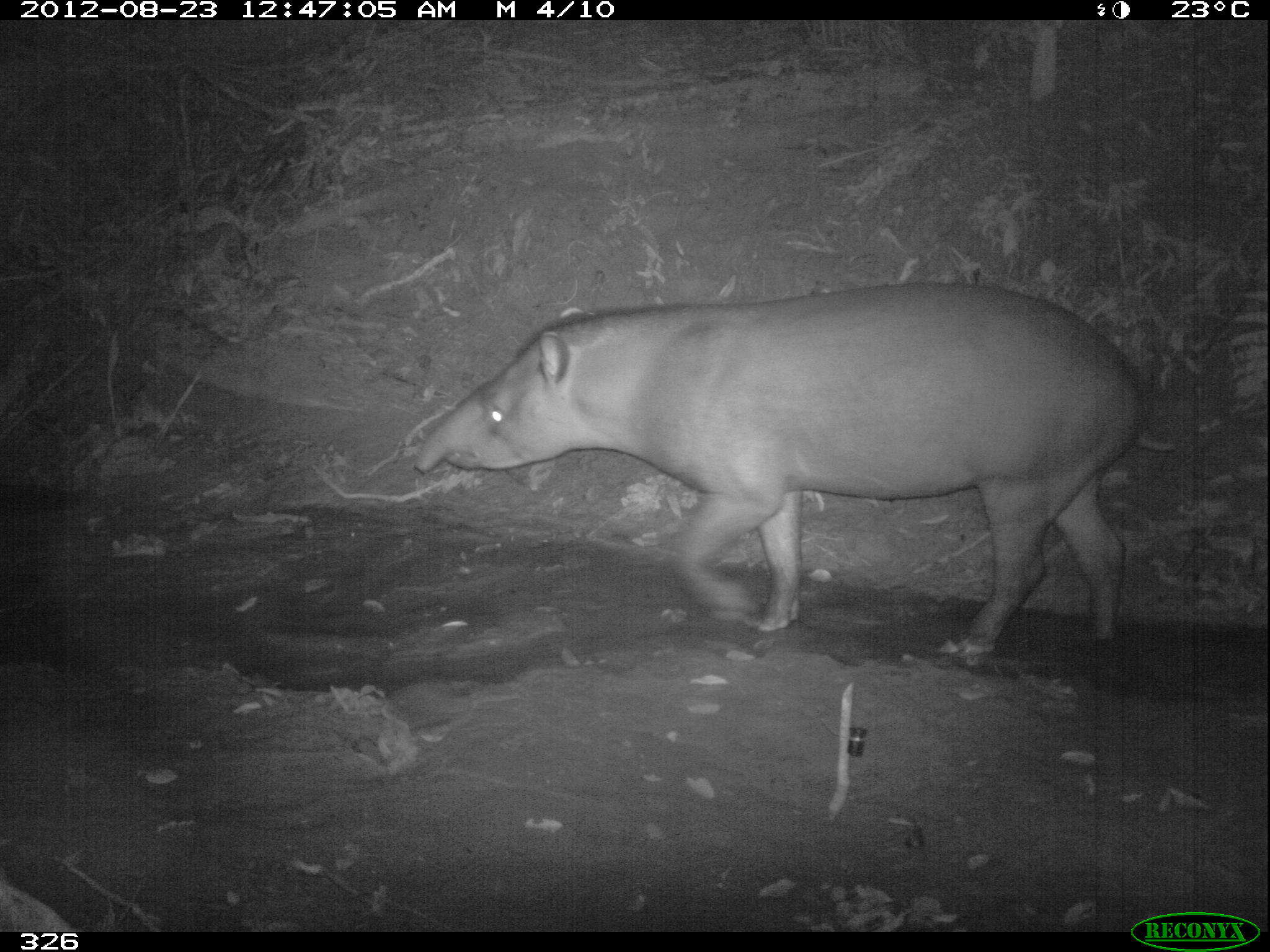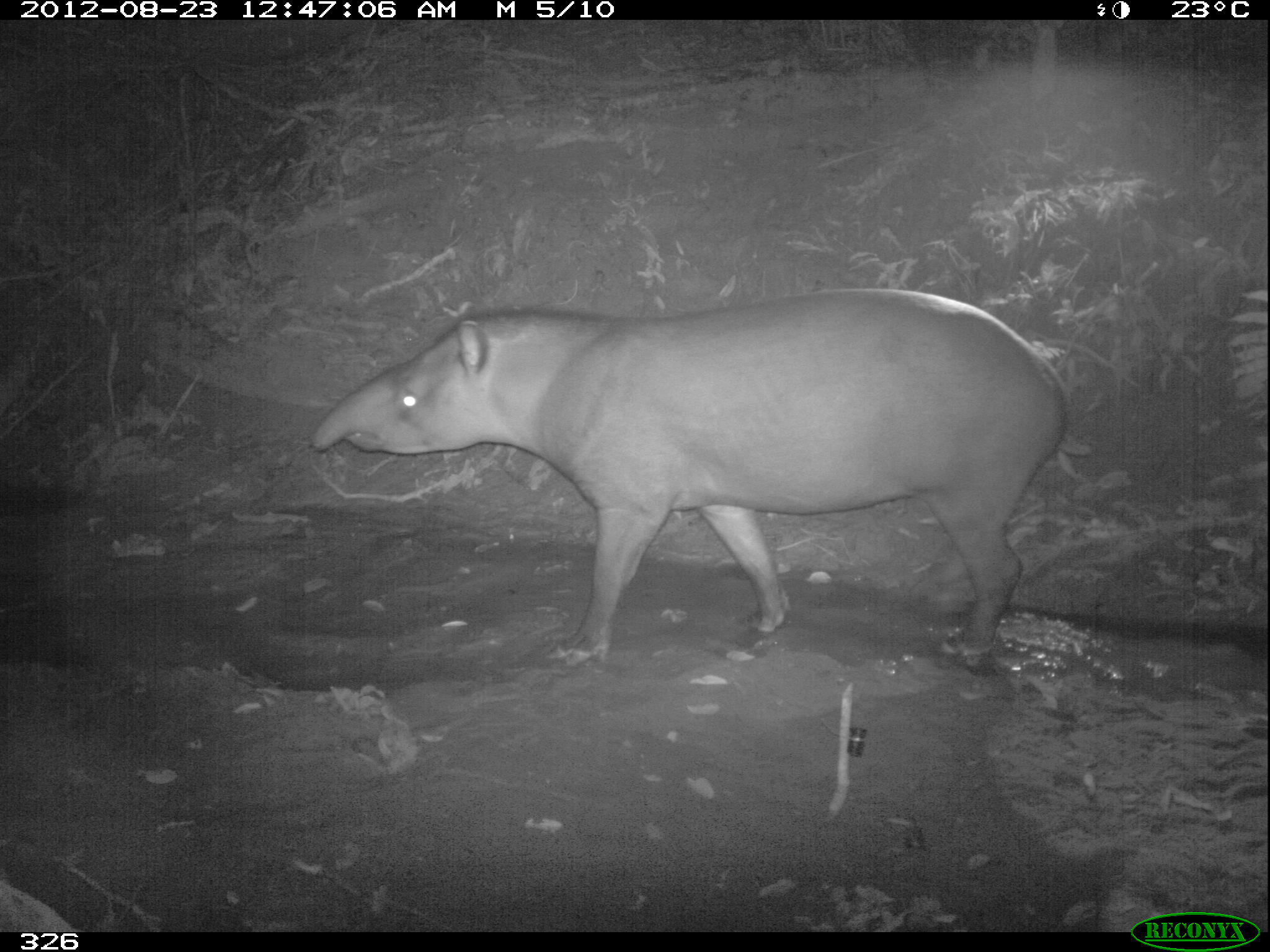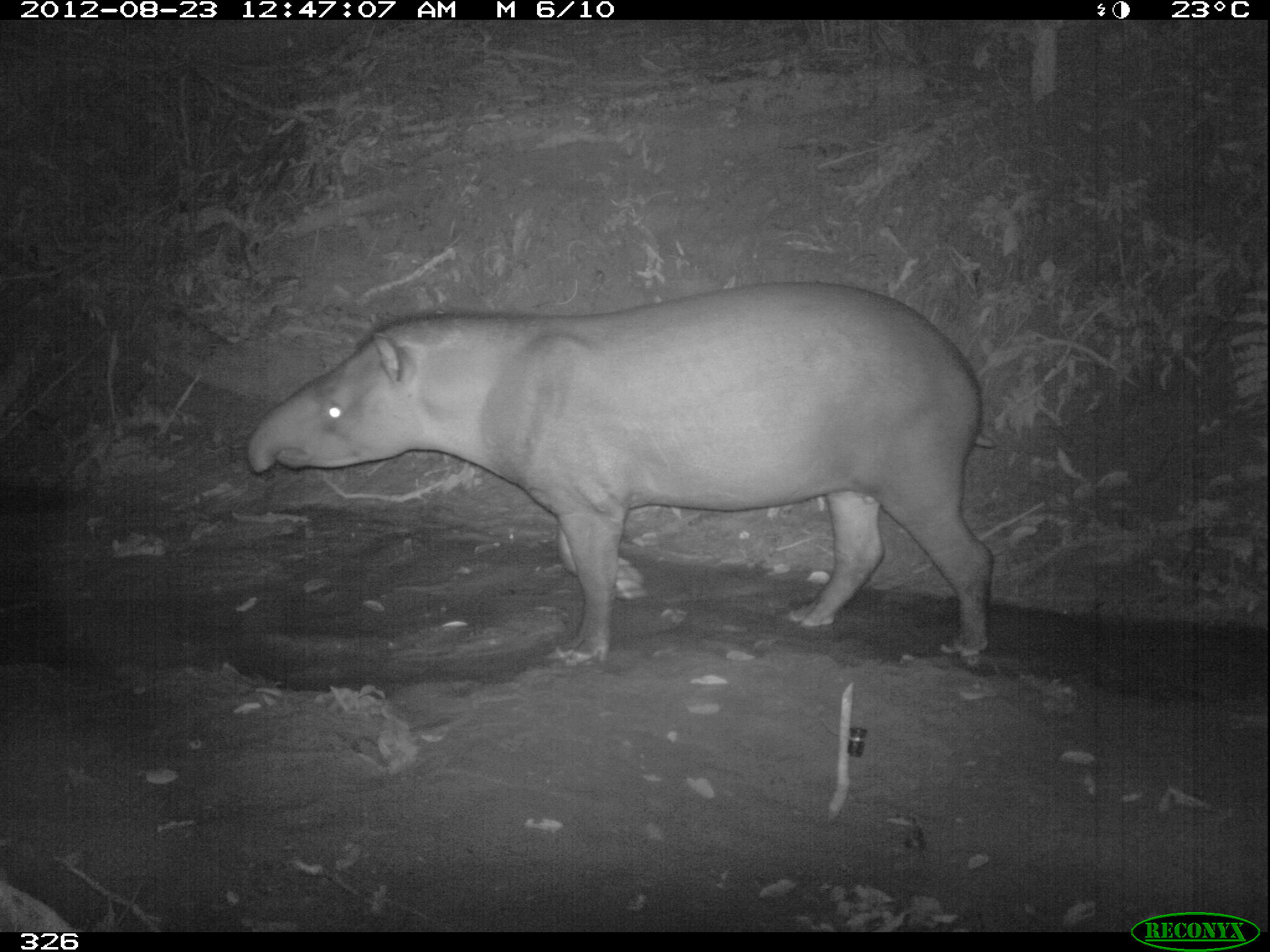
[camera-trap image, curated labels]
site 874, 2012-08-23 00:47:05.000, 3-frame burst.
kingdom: Animalia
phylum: Chordata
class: Mammalia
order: Perissodactyla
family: Tapiridae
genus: Tapirus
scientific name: Tapirus terrestris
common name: south american tapir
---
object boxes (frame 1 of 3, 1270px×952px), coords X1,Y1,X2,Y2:
tapirus terrestris: 407,280,1143,662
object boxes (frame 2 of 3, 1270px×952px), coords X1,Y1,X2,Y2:
tapirus terrestris: 313,288,1070,664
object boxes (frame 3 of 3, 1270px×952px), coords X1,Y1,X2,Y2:
tapirus terrestris: 246,281,994,661